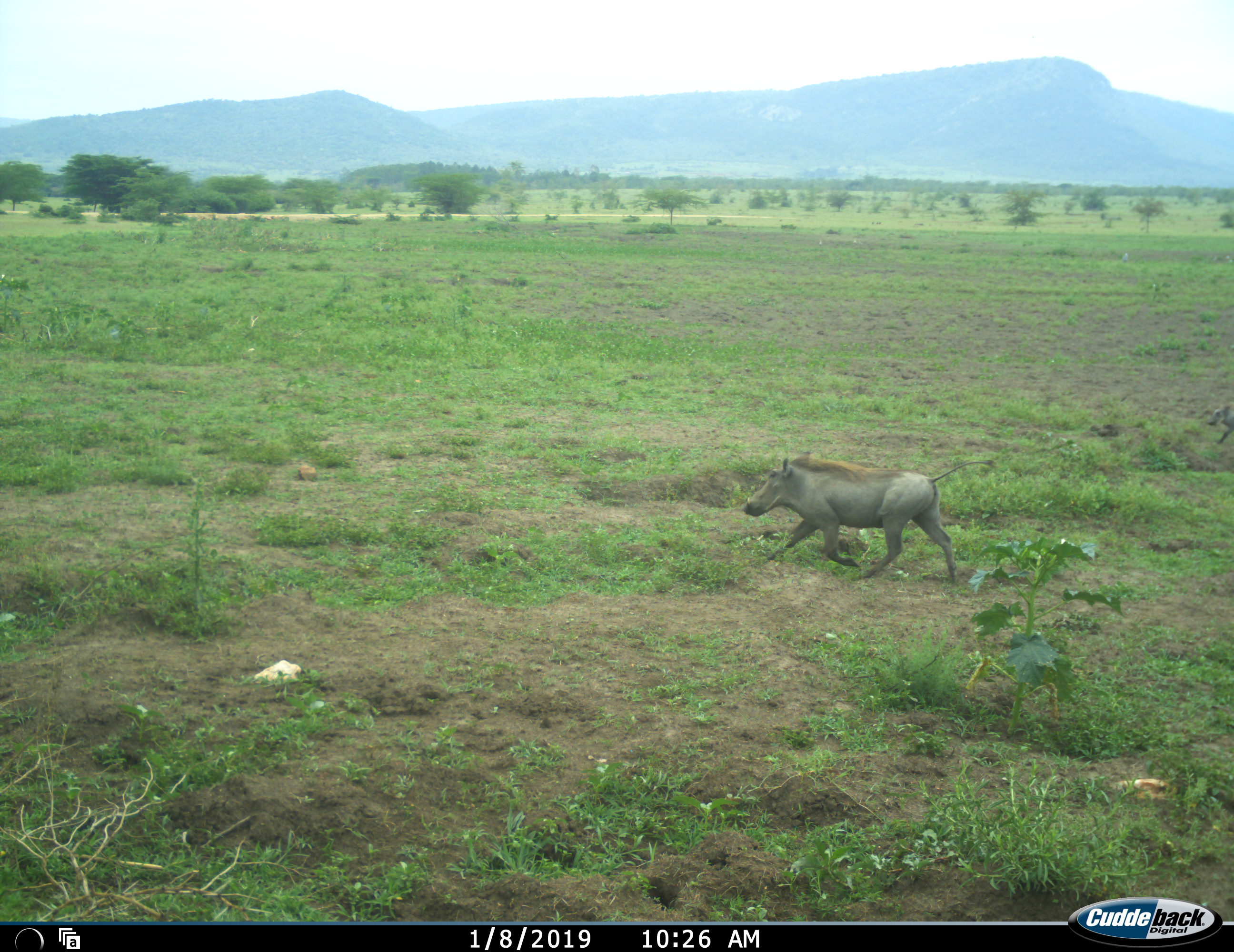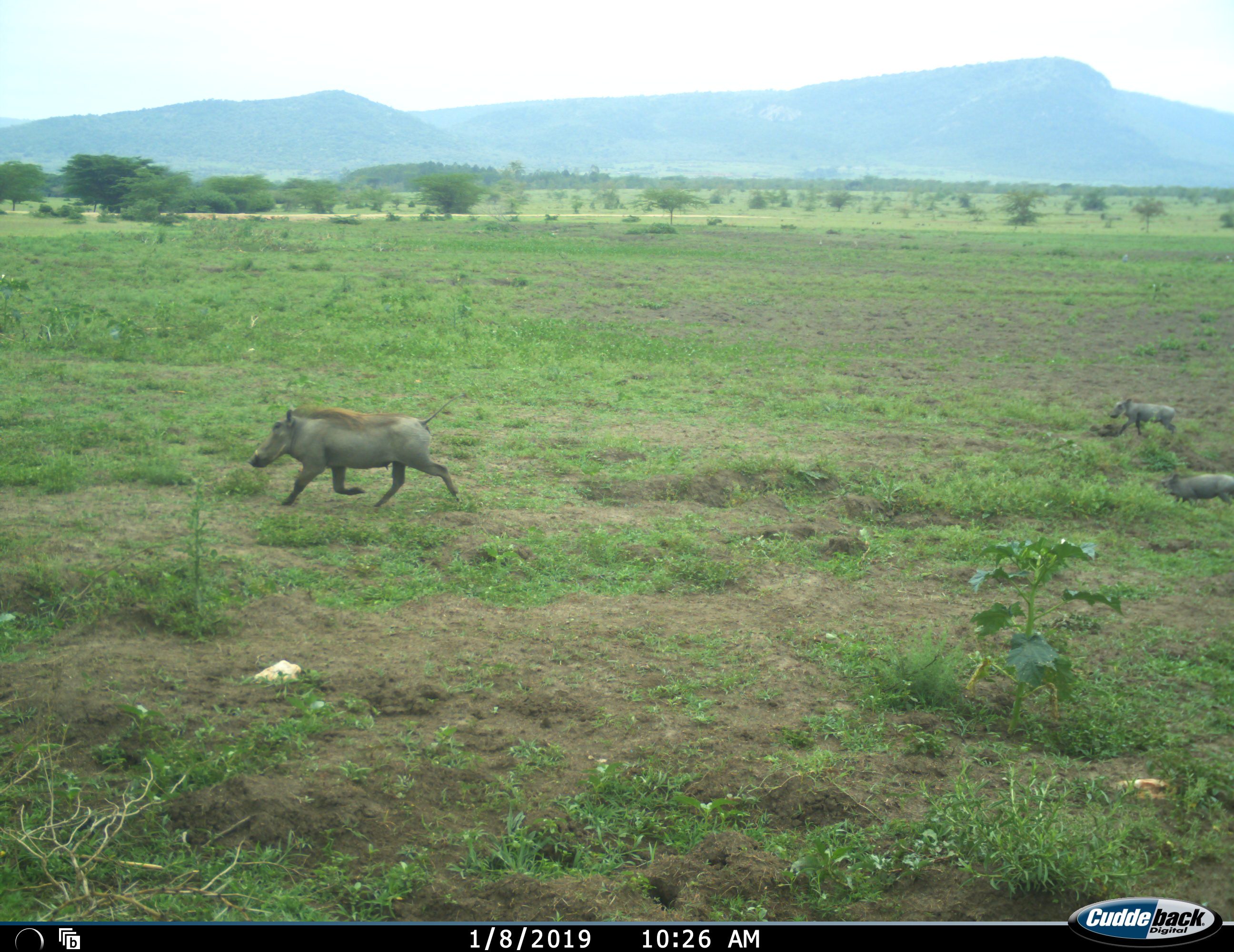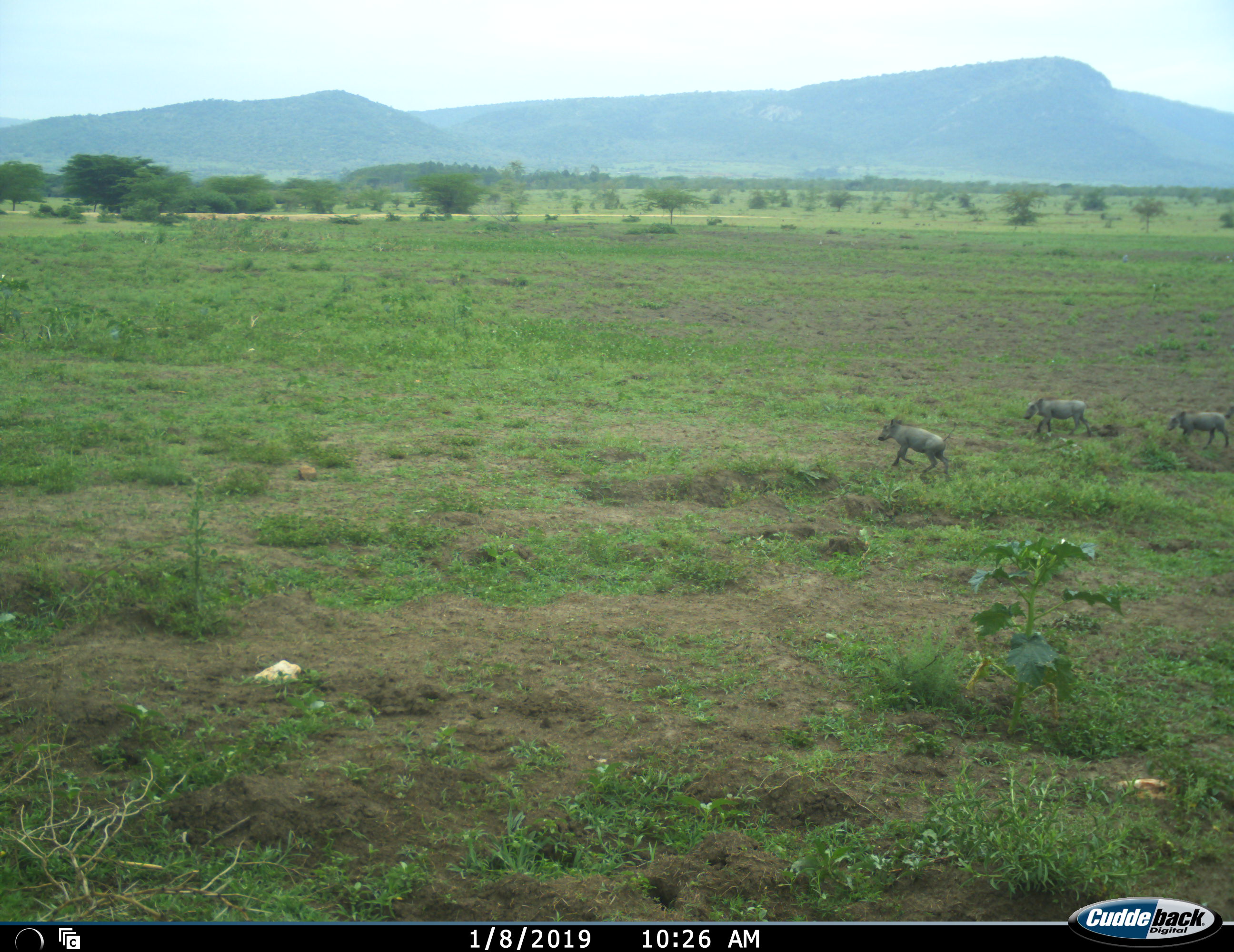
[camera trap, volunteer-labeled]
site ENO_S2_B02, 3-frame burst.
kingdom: Animalia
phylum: Chordata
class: Mammalia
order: Artiodactyla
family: Suidae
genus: Phacochoerus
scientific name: Phacochoerus africanus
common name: warthog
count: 4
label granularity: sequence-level